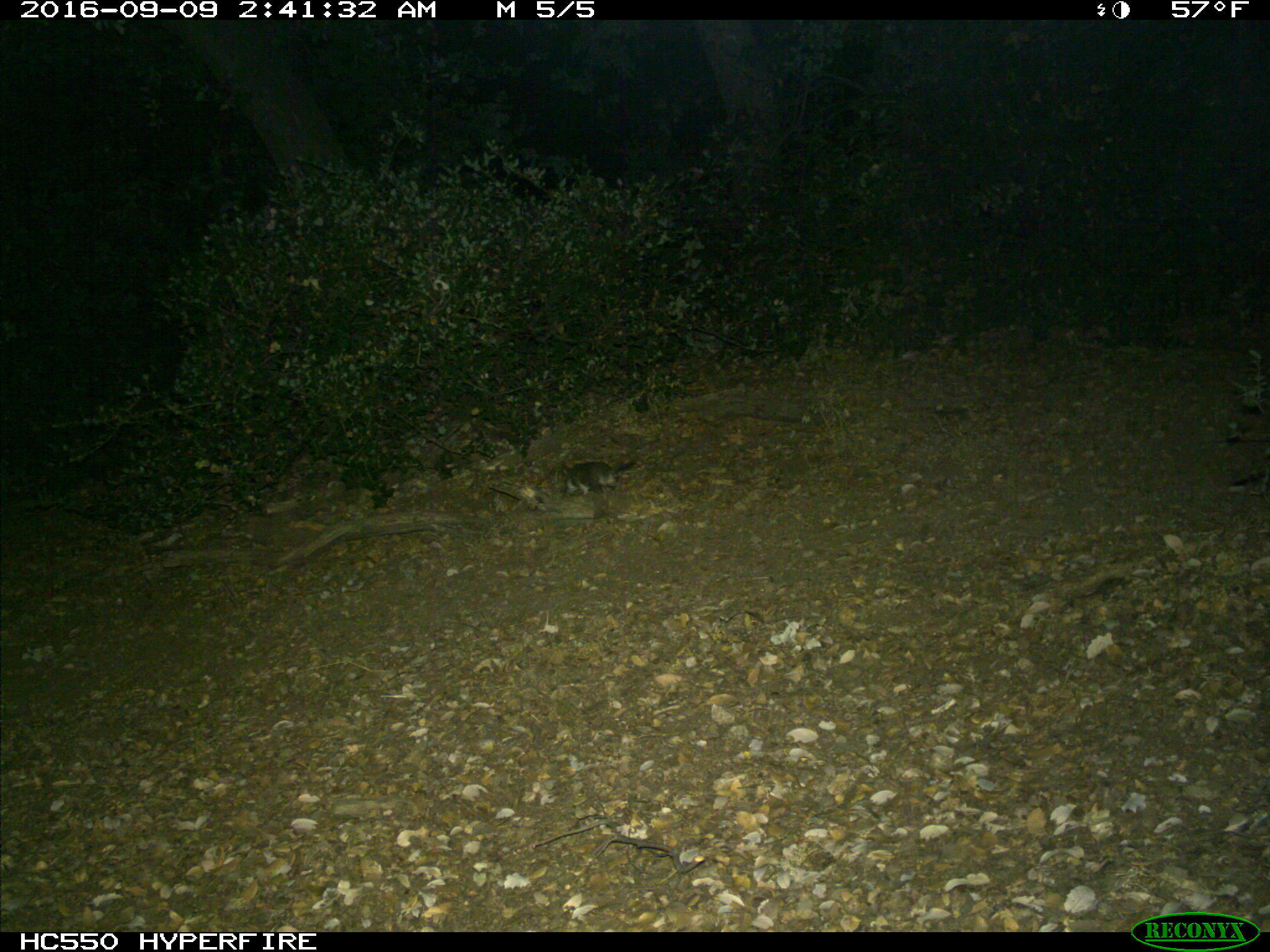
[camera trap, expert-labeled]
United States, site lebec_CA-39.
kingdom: Animalia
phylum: Chordata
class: Mammalia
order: Rodentia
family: Cricetidae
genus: Neotoma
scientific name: Neotoma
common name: pack rat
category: unidentified pack rat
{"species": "unidentified pack rat (pack rat) (Neotoma)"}